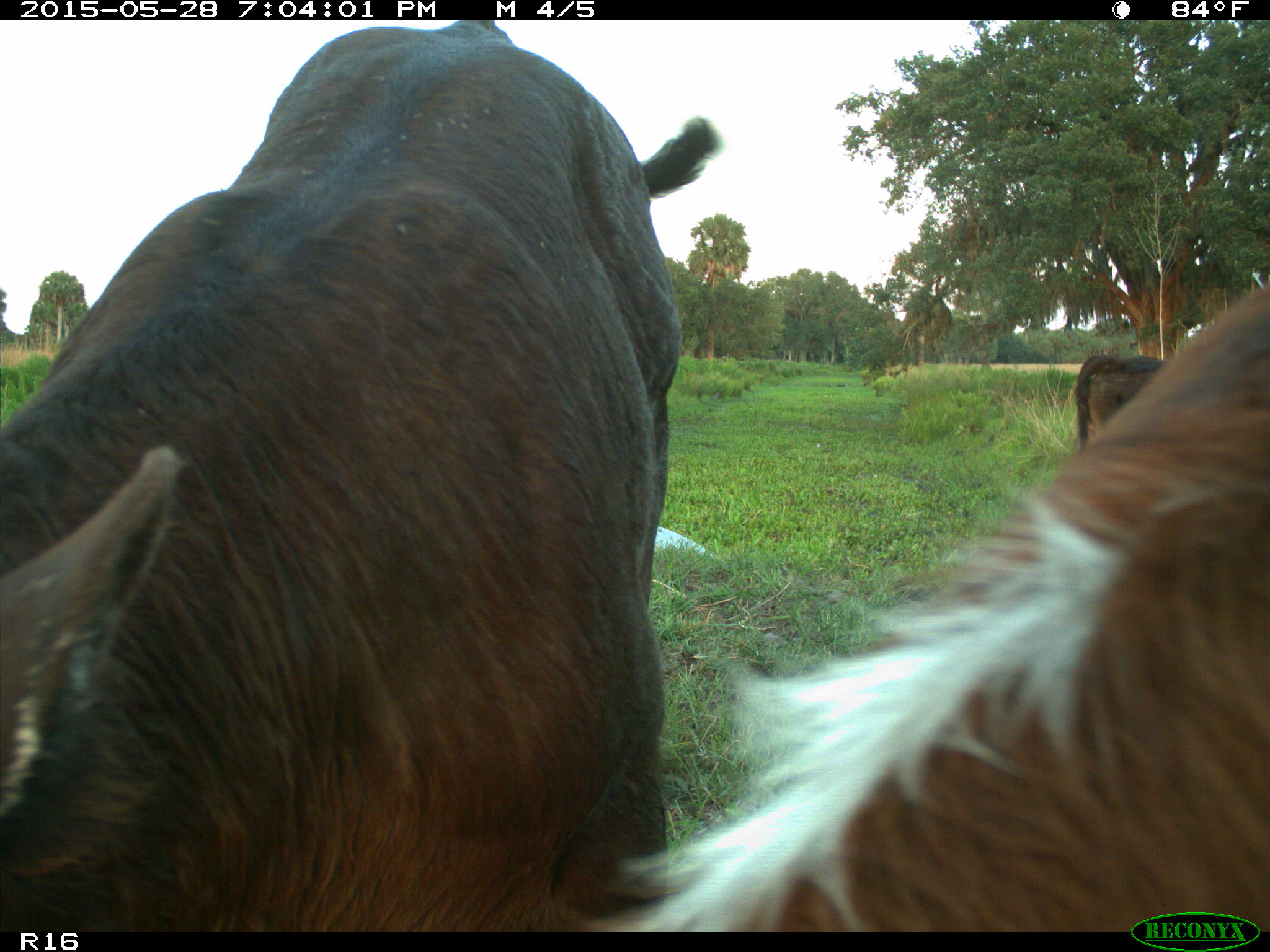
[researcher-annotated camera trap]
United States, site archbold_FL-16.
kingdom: Animalia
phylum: Chordata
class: Mammalia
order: Artiodactyla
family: Bovidae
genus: Bos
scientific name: Bos taurus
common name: domestic cow